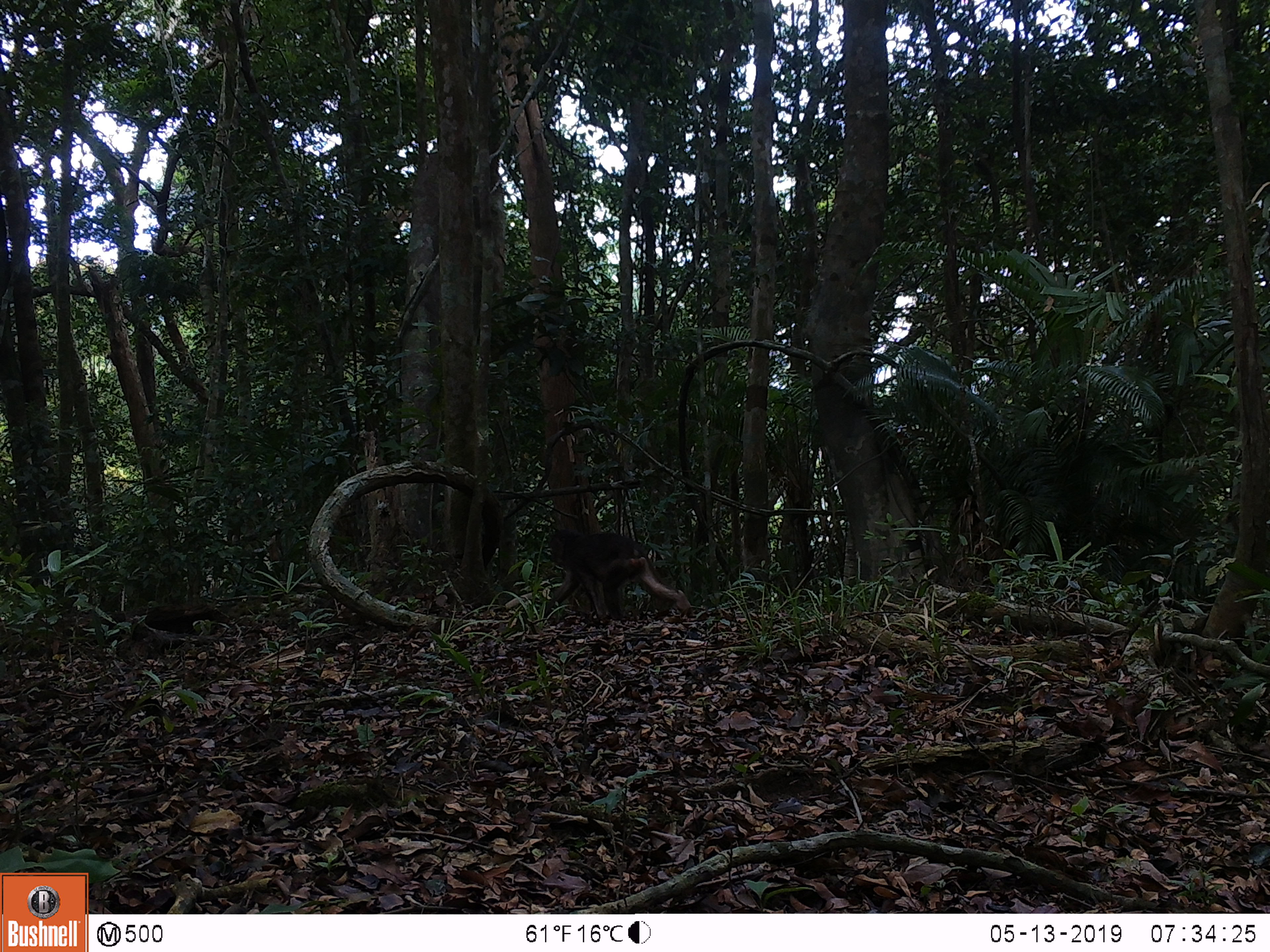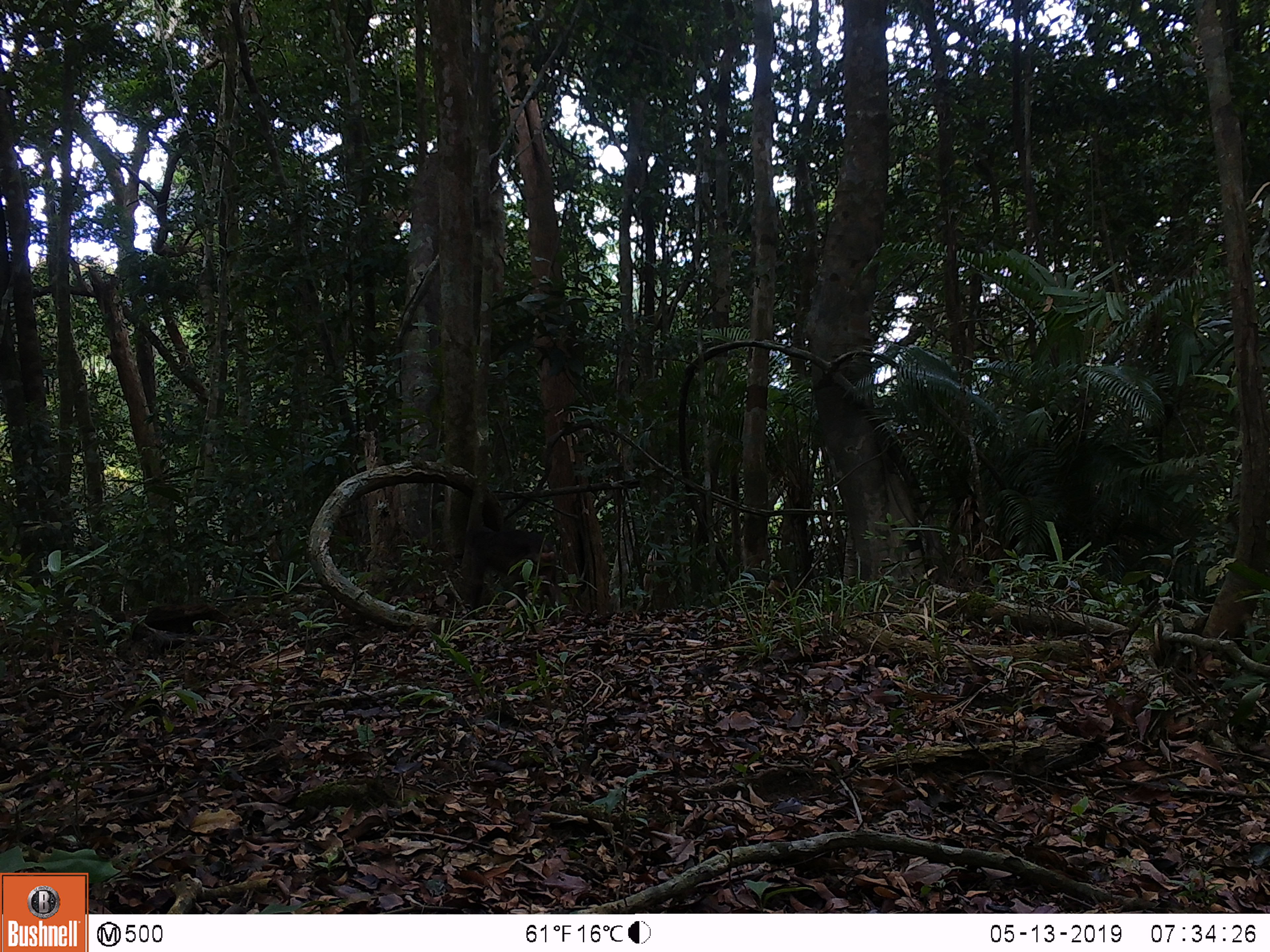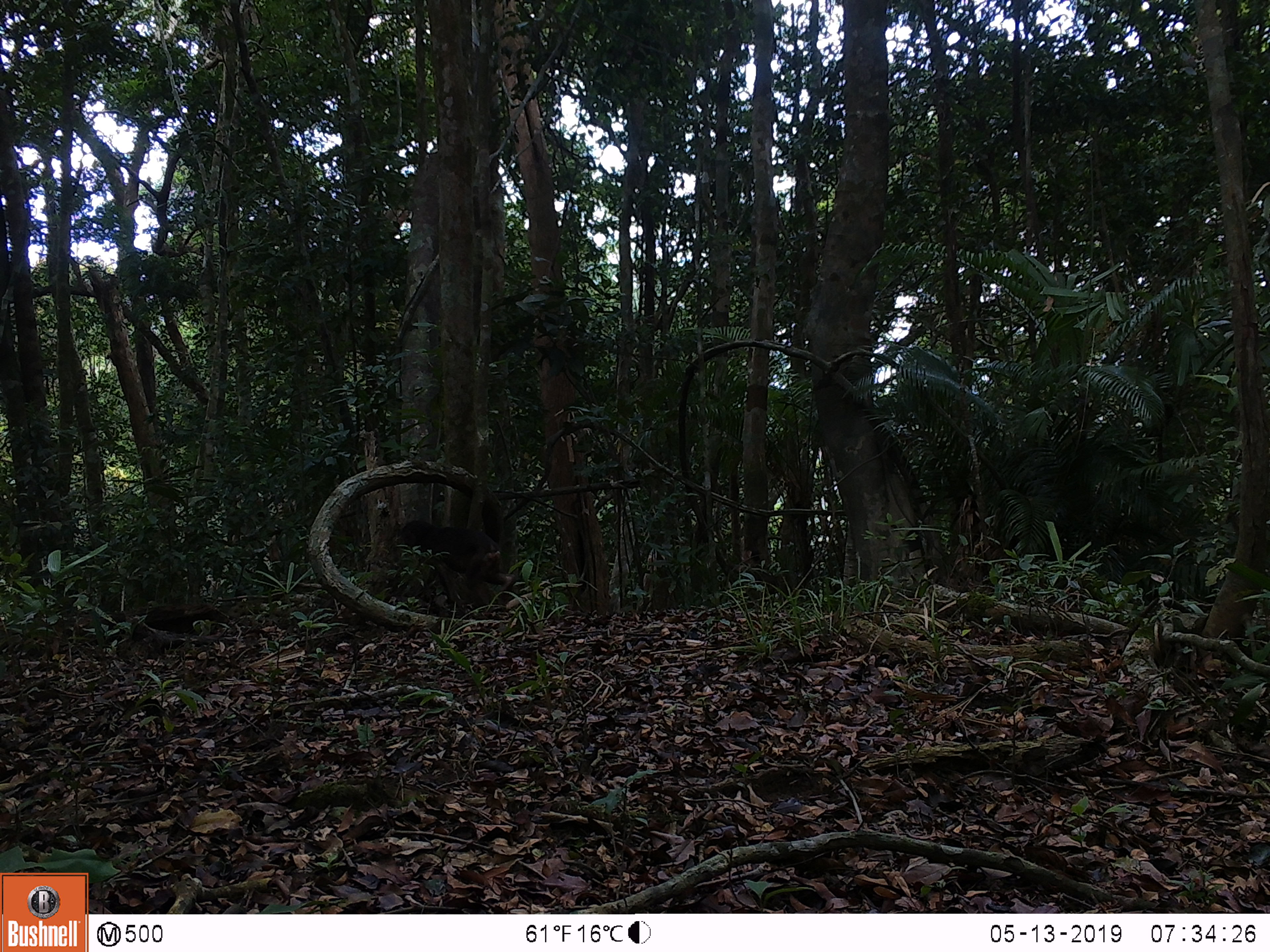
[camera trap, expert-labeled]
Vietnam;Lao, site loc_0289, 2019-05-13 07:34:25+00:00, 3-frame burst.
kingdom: Animalia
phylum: Chordata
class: Mammalia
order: Primates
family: Cercopithecidae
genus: Macaca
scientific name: Macaca arctoides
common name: stump-tailed macaque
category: stump tailed macaque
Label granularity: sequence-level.